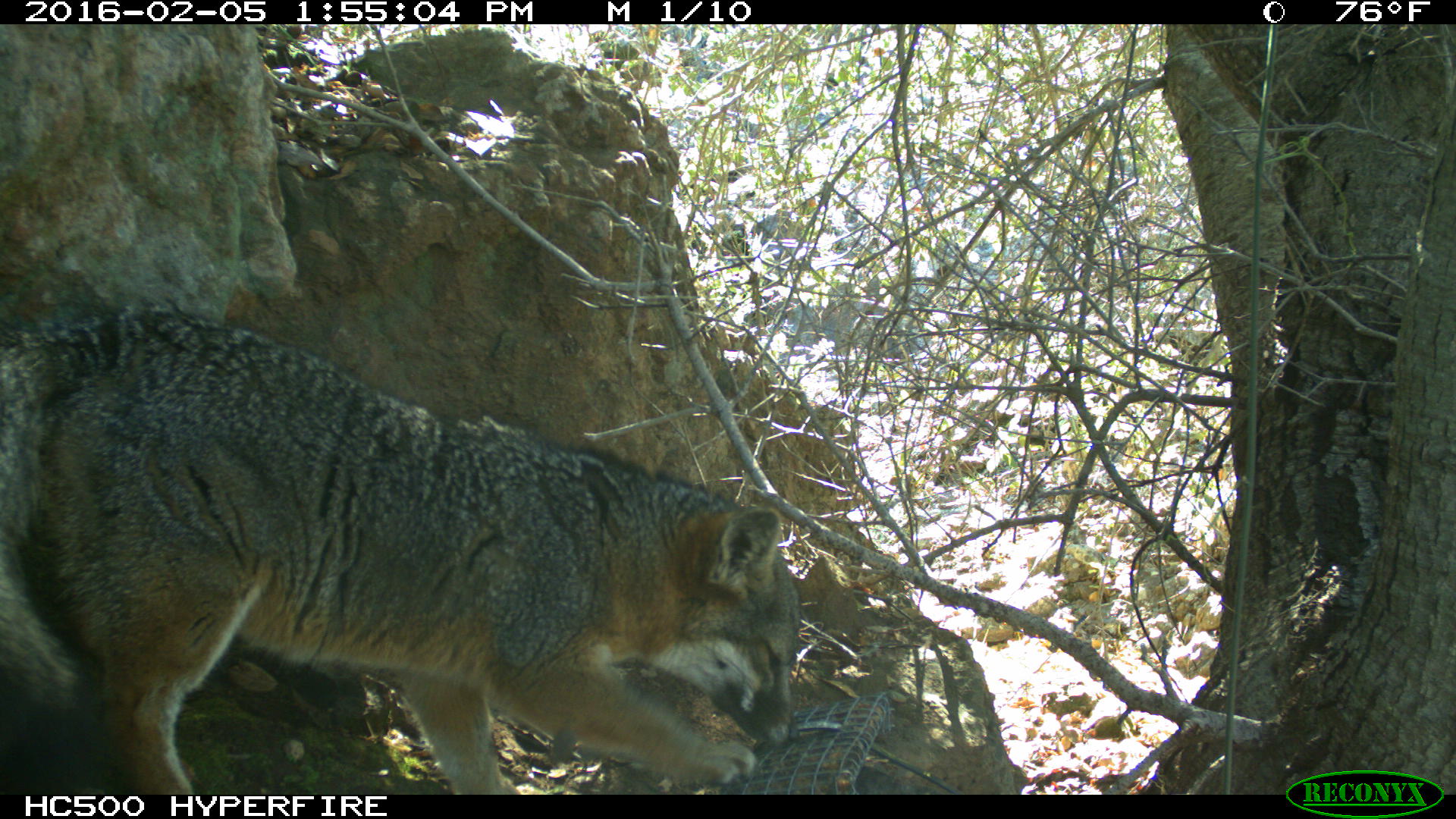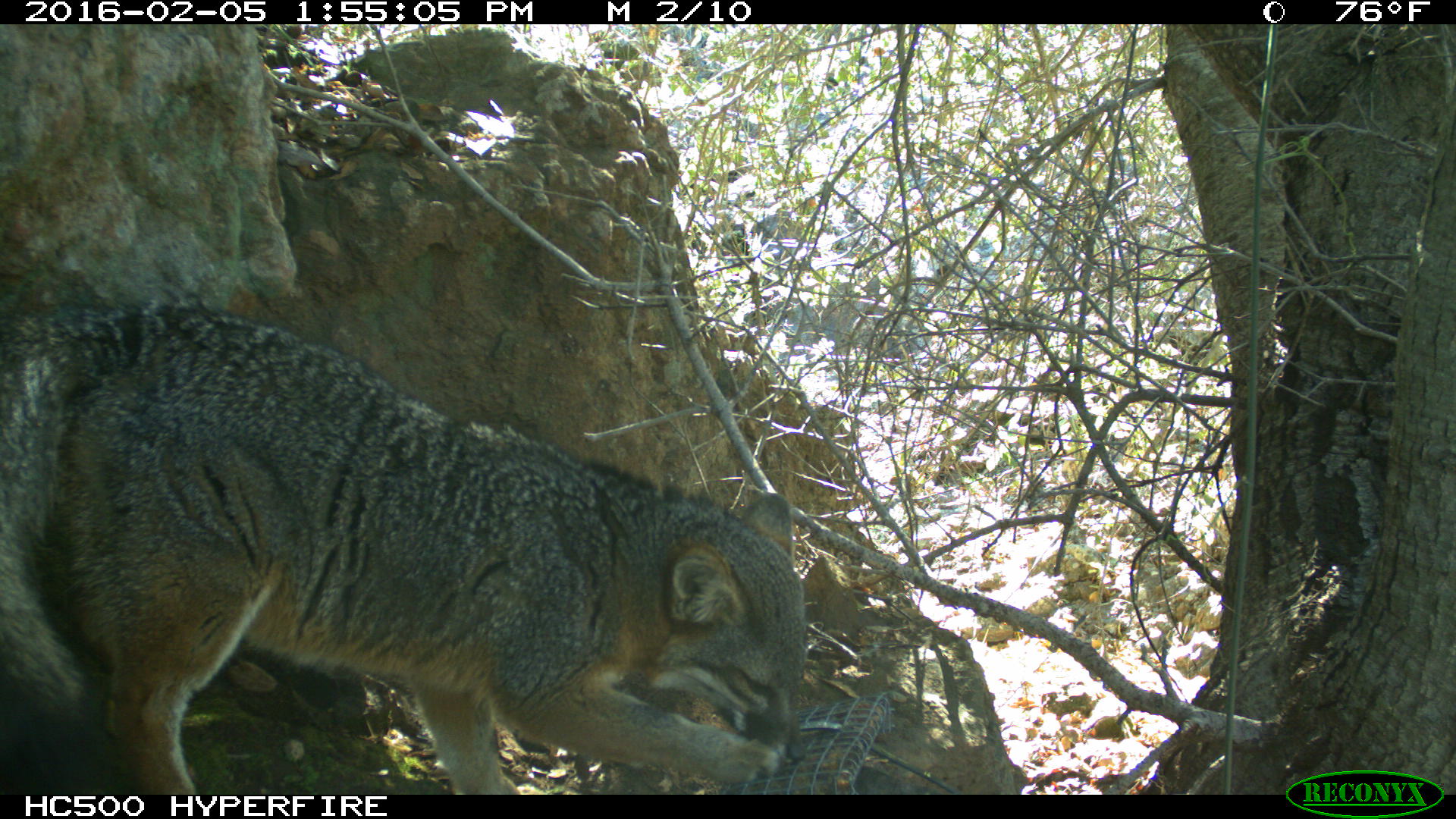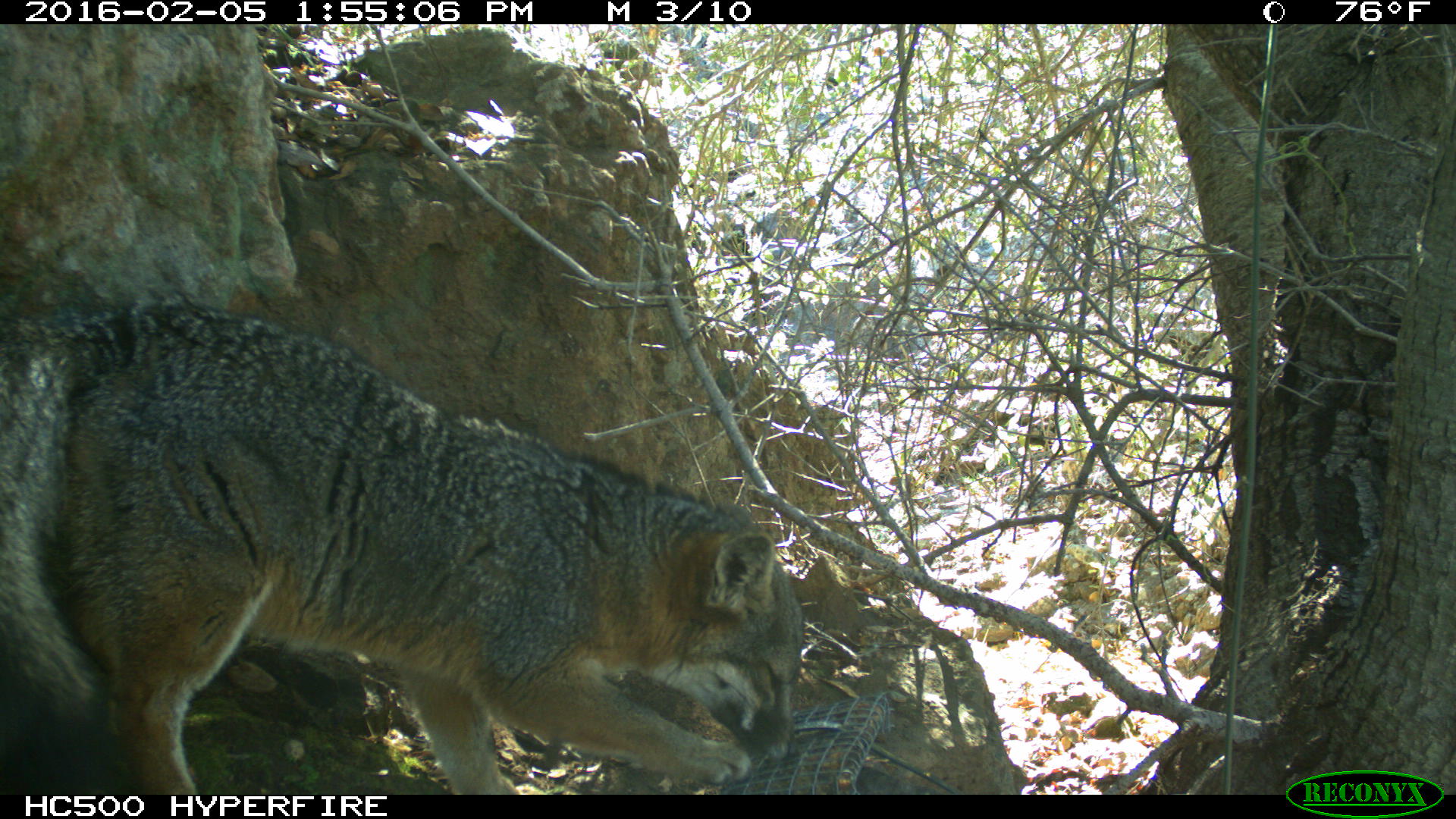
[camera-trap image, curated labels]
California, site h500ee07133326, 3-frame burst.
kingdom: Animalia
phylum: Chordata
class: Mammalia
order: Carnivora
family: Canidae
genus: Urocyon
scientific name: Urocyon littoralis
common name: island fox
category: fox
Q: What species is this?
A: Fox (island fox) (Urocyon littoralis).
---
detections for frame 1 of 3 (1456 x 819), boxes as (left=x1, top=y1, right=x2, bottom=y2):
fox: (left=0, top=303, right=802, bottom=793)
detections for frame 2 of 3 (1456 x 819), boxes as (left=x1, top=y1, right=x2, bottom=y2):
fox: (left=0, top=303, right=804, bottom=794)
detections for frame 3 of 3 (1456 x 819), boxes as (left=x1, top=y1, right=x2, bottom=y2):
fox: (left=0, top=293, right=802, bottom=794)